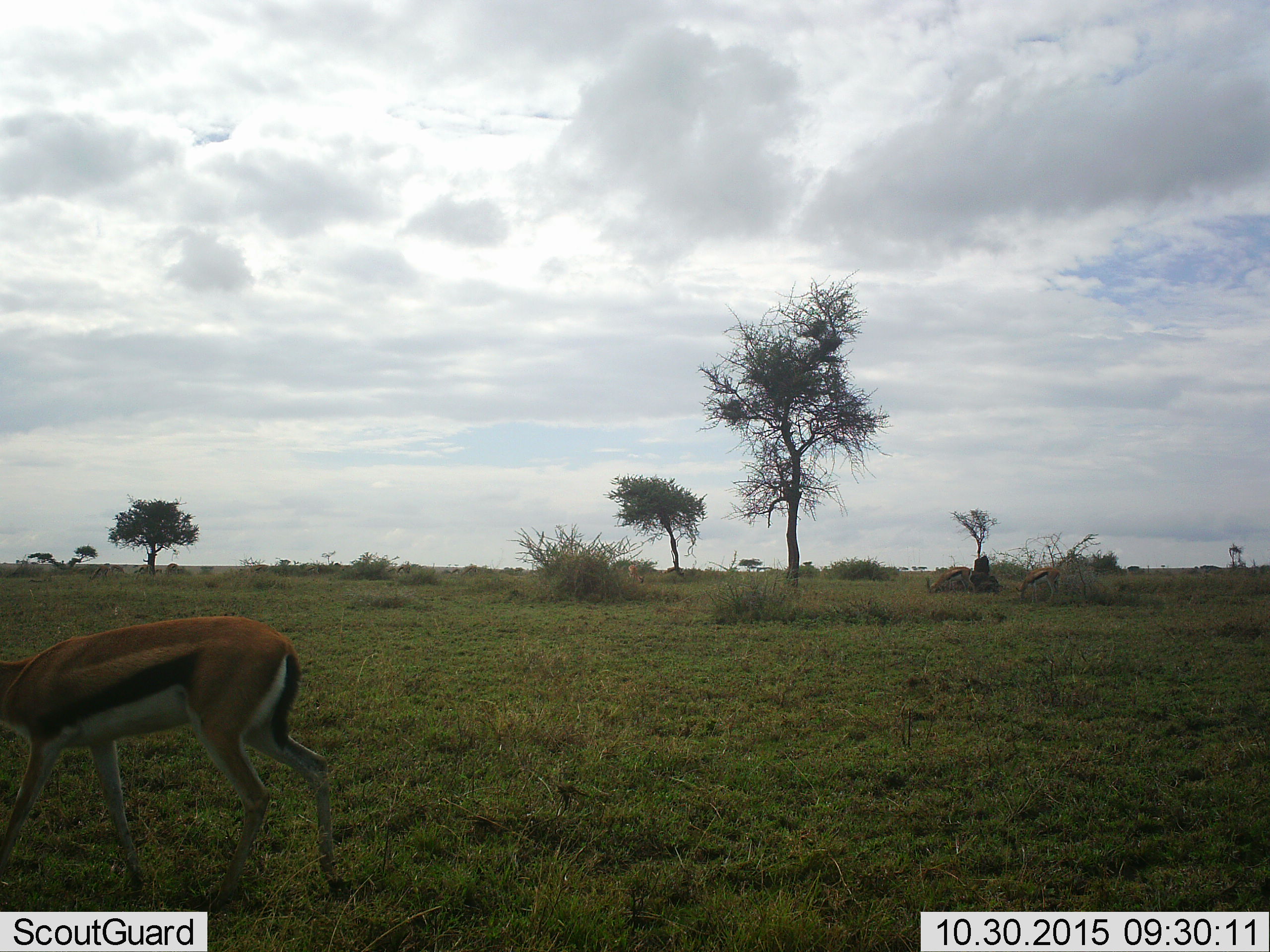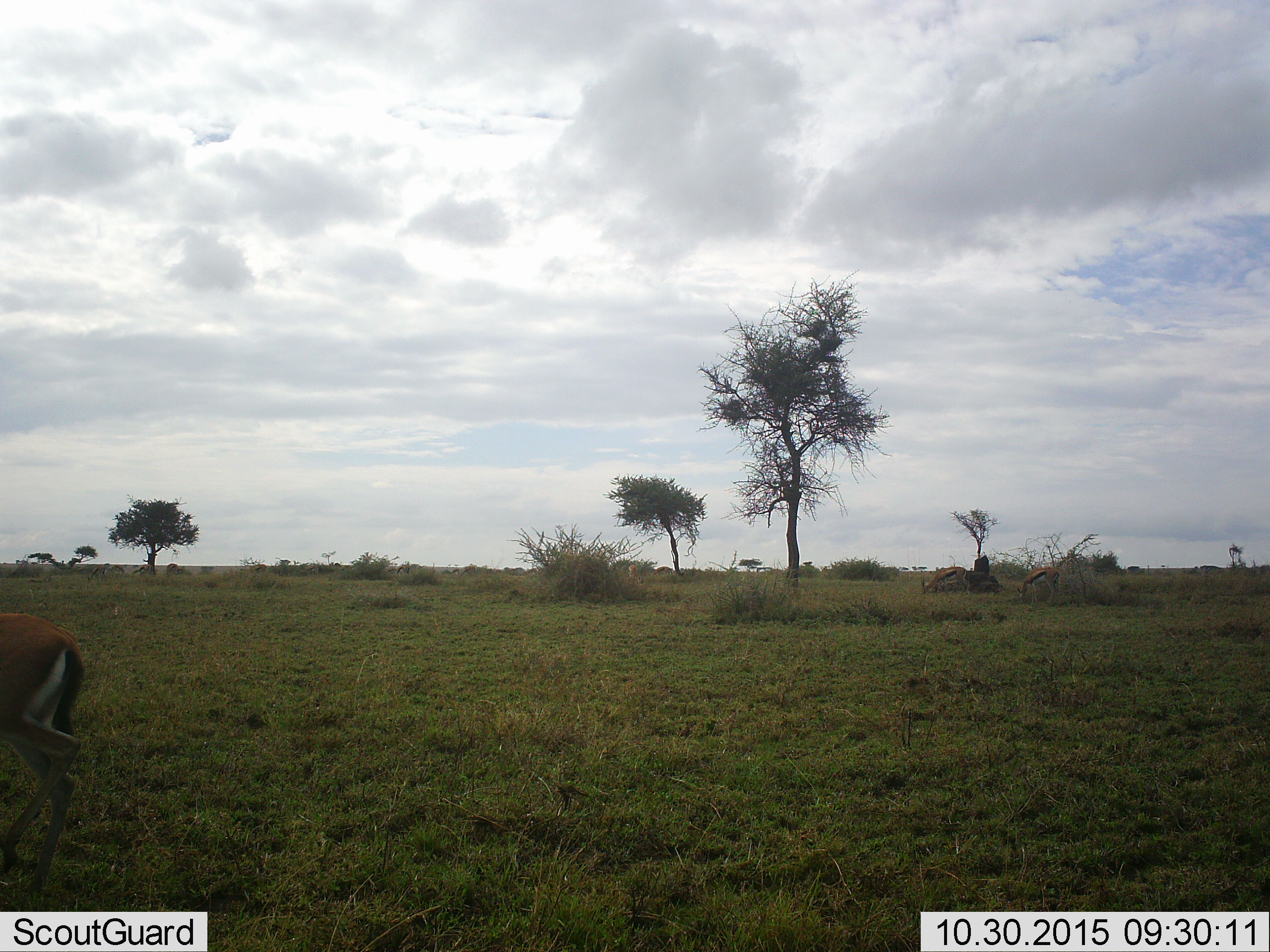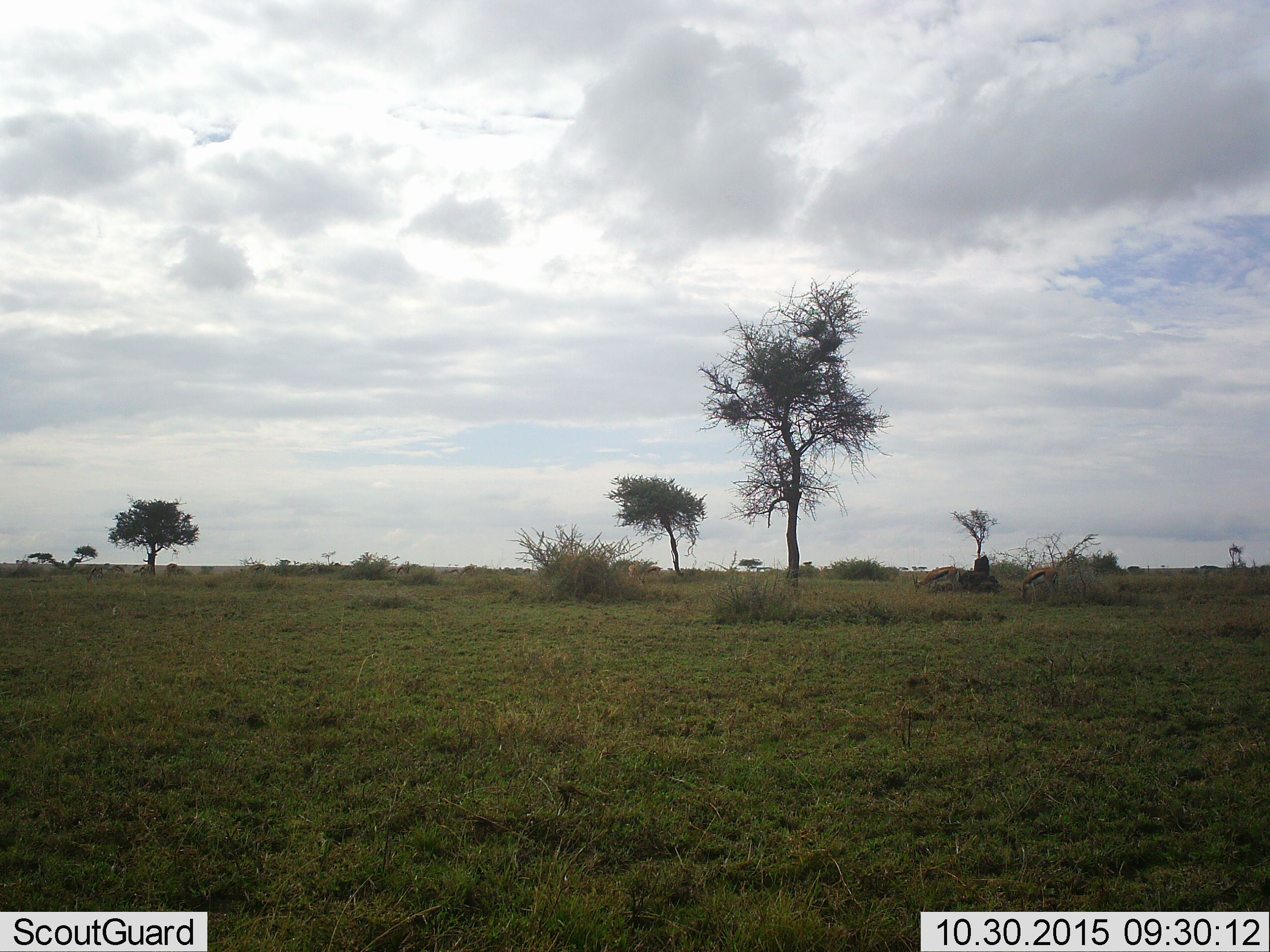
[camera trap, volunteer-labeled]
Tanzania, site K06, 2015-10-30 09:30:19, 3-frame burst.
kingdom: Animalia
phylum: Chordata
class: Mammalia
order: Artiodactyla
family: Bovidae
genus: Eudorcas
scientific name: Eudorcas thomsonii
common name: thomson's gazelle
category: gazellethomsons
Gazellethomsons (thomson's gazelle) (Eudorcas thomsonii), count 5. Behavior (volunteer vote fractions): standing 25%, resting 0%, moving 88%, interacting 0%. Young present (vote fraction): 0%. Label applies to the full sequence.